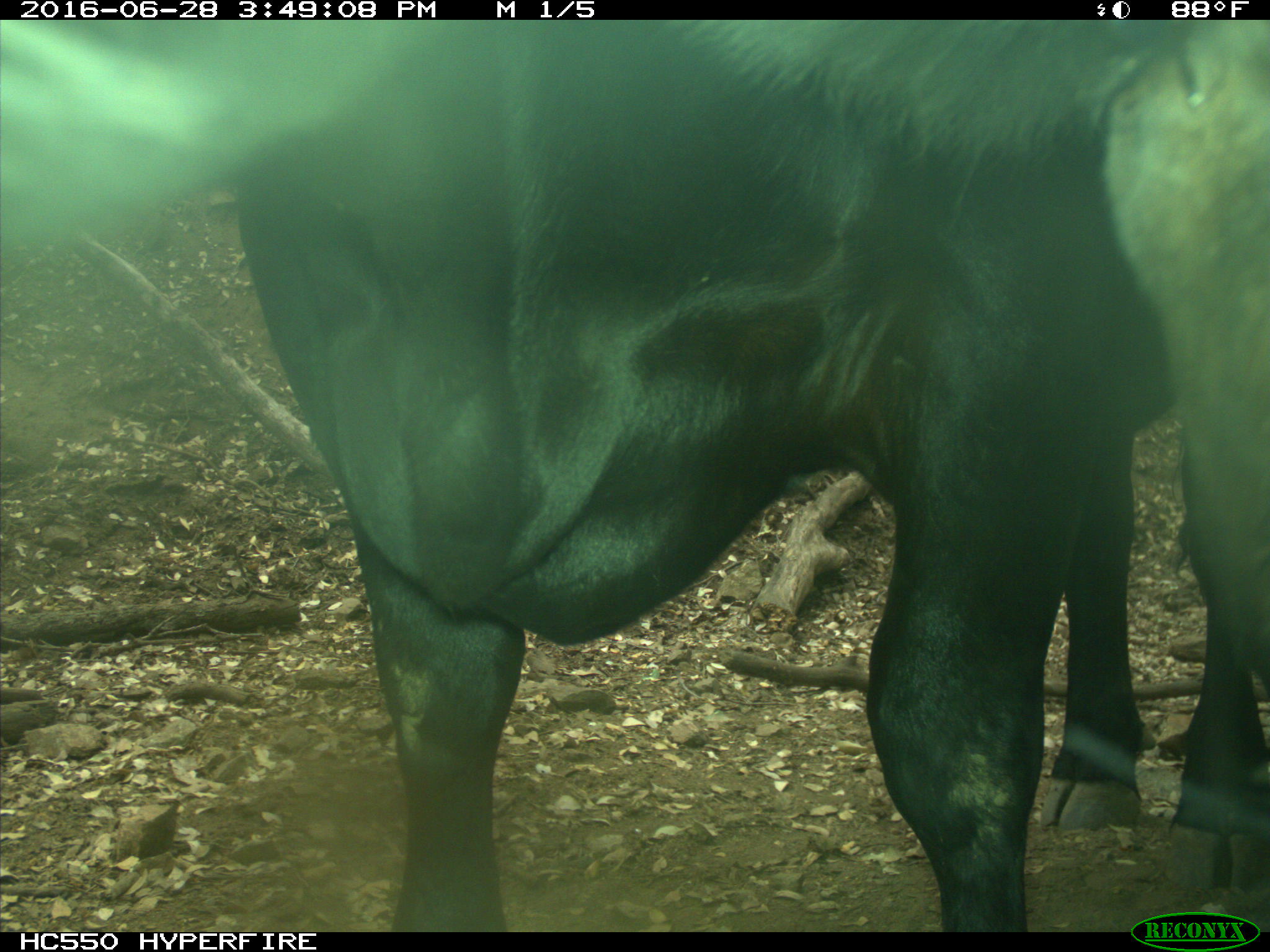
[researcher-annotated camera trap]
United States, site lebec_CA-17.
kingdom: Animalia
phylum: Chordata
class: Mammalia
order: Artiodactyla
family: Bovidae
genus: Bos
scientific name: Bos taurus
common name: domestic cow